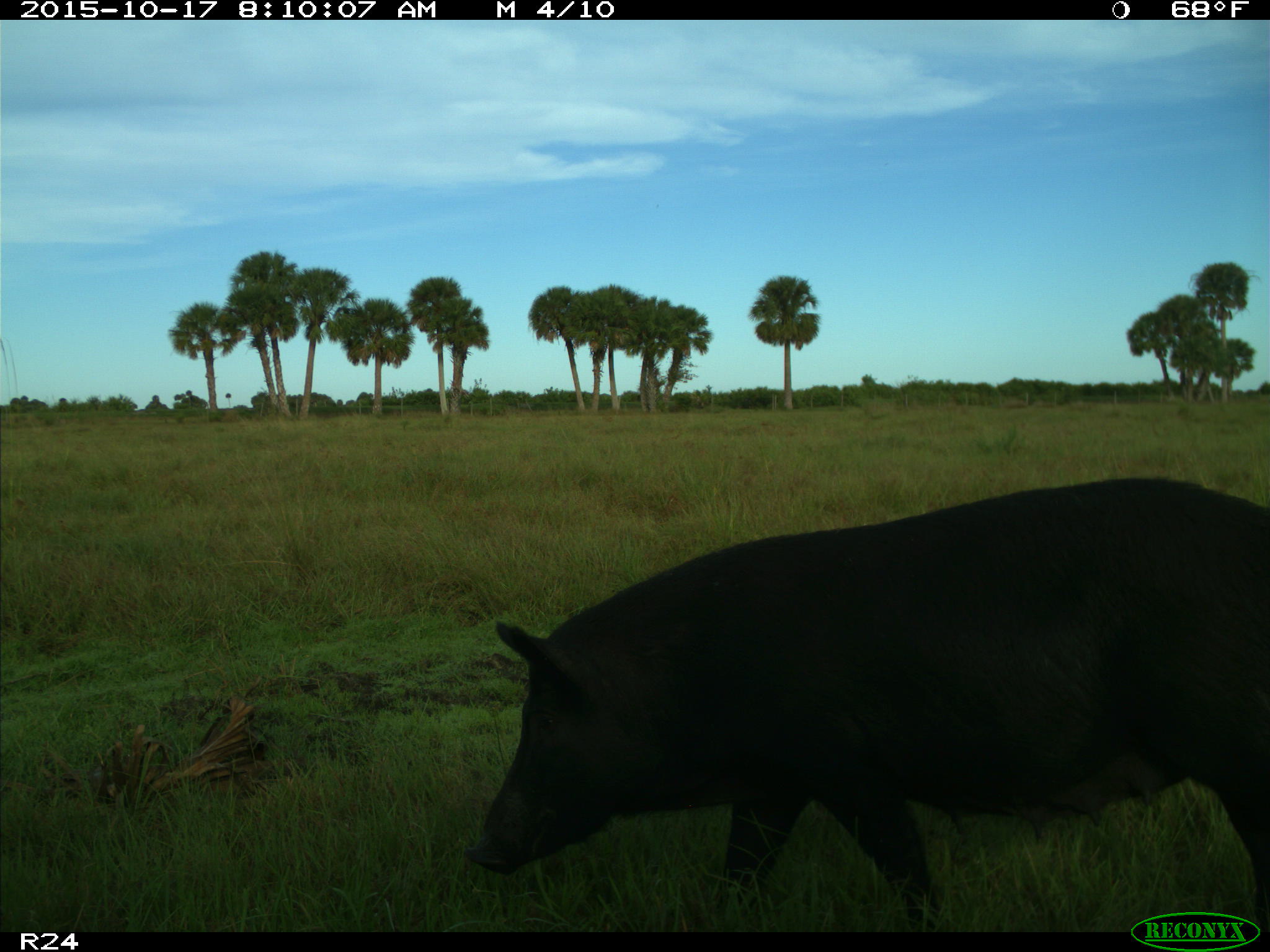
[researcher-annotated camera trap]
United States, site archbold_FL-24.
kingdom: Animalia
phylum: Chordata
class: Mammalia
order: Artiodactyla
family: Suidae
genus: Sus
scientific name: Sus scrofa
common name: wild boar